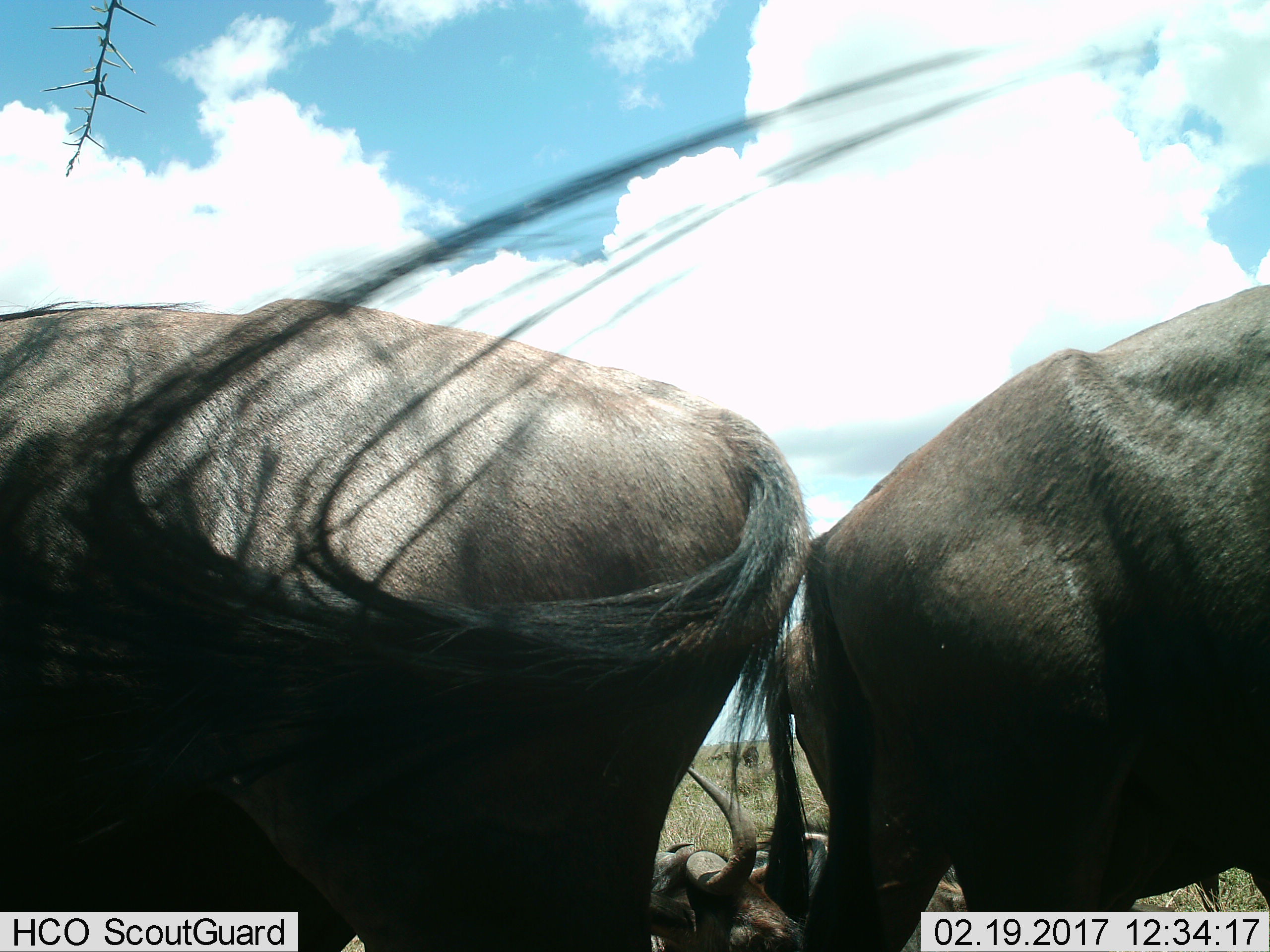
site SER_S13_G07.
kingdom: Animalia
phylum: Chordata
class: Mammalia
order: Artiodactyla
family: Bovidae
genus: Connochaetes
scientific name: Connochaetes taurinus taurinus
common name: blue wildebeest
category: wildebeestblue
Wildebeestblue (blue wildebeest) (Connochaetes taurinus taurinus), count 4. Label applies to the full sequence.